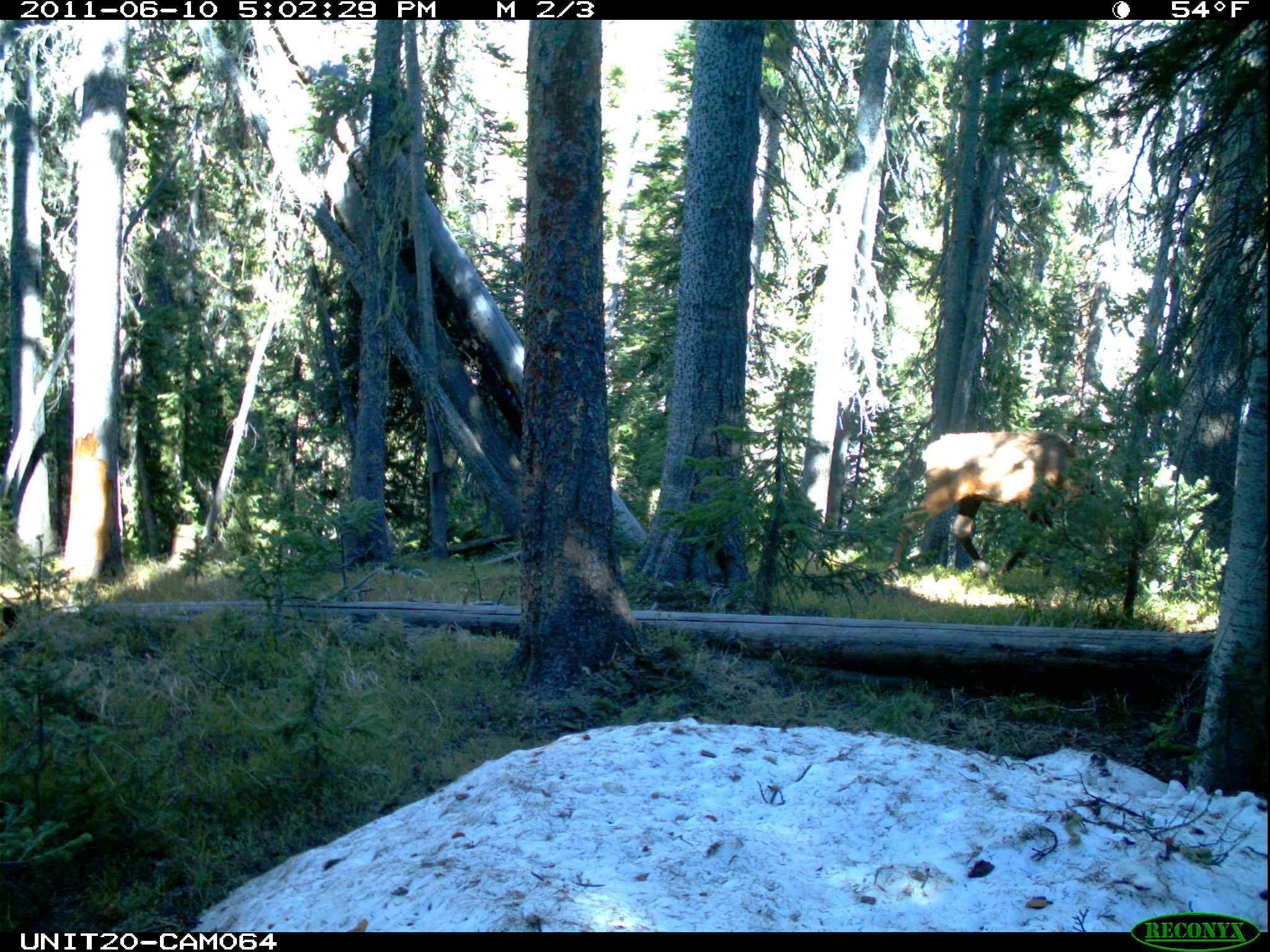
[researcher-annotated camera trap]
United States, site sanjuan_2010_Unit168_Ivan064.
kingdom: Animalia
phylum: Chordata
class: Mammalia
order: Artiodactyla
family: Cervidae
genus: Cervus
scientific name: Cervus elaphus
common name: red deer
Cervus elaphus (red deer).